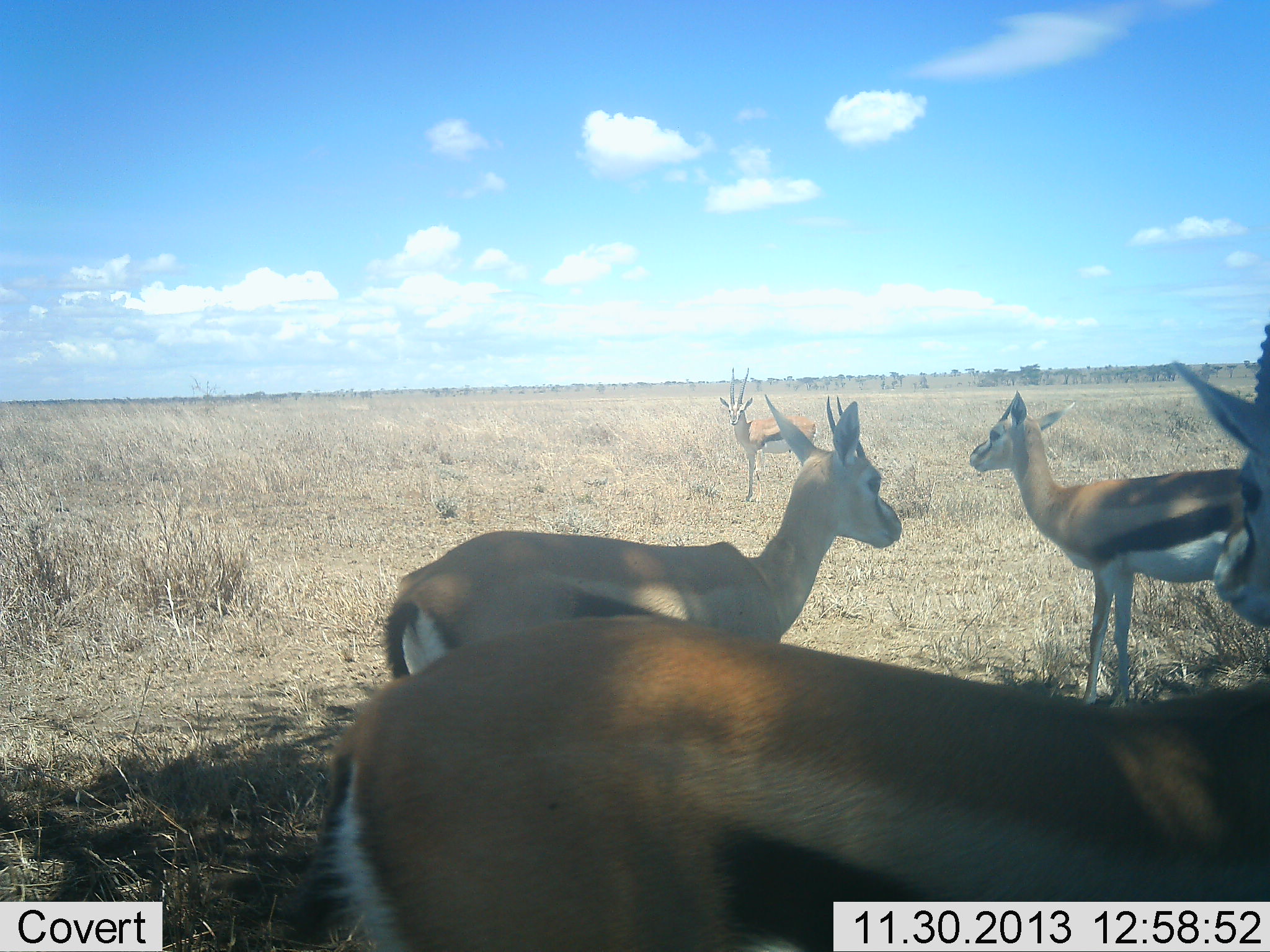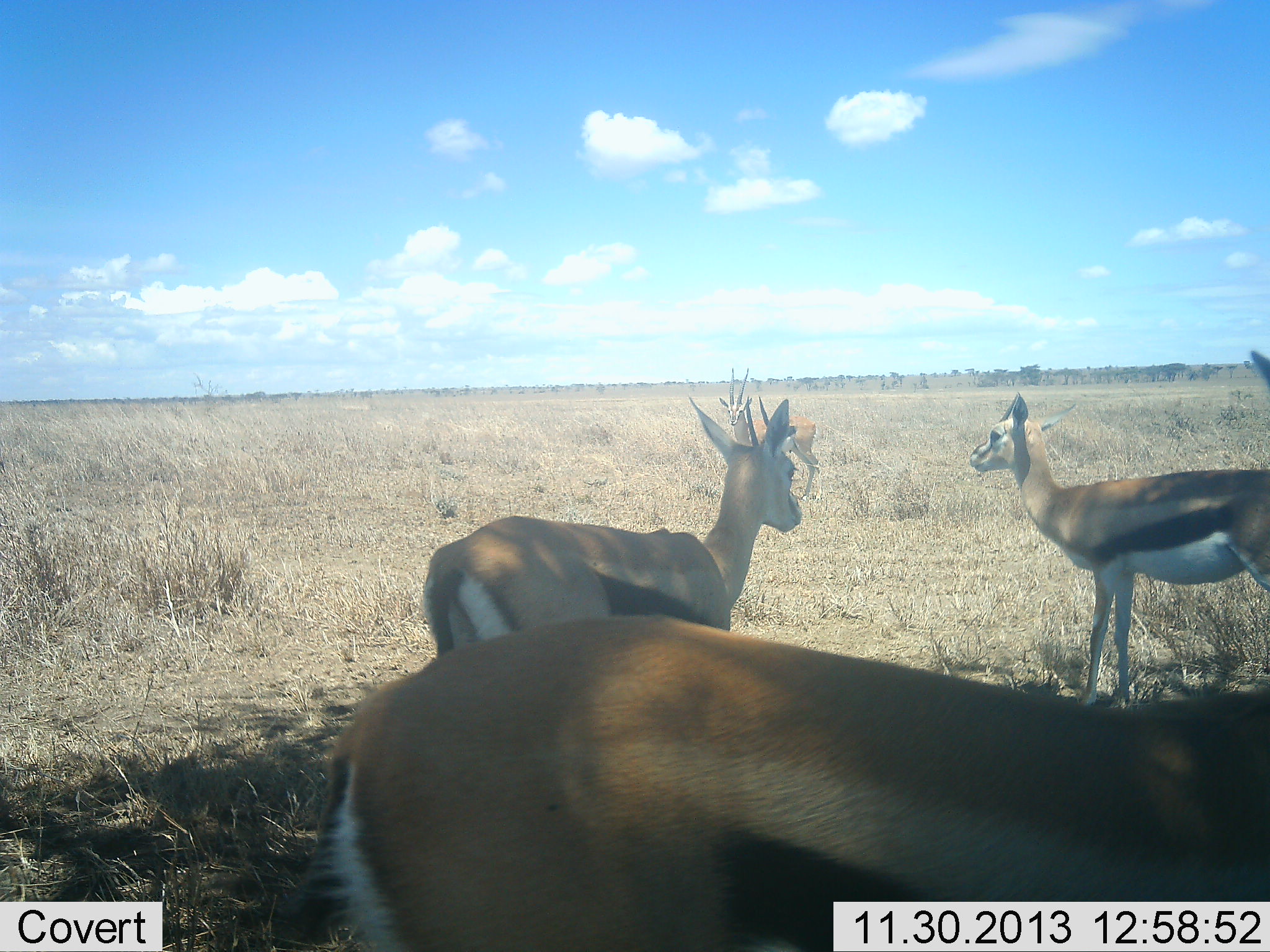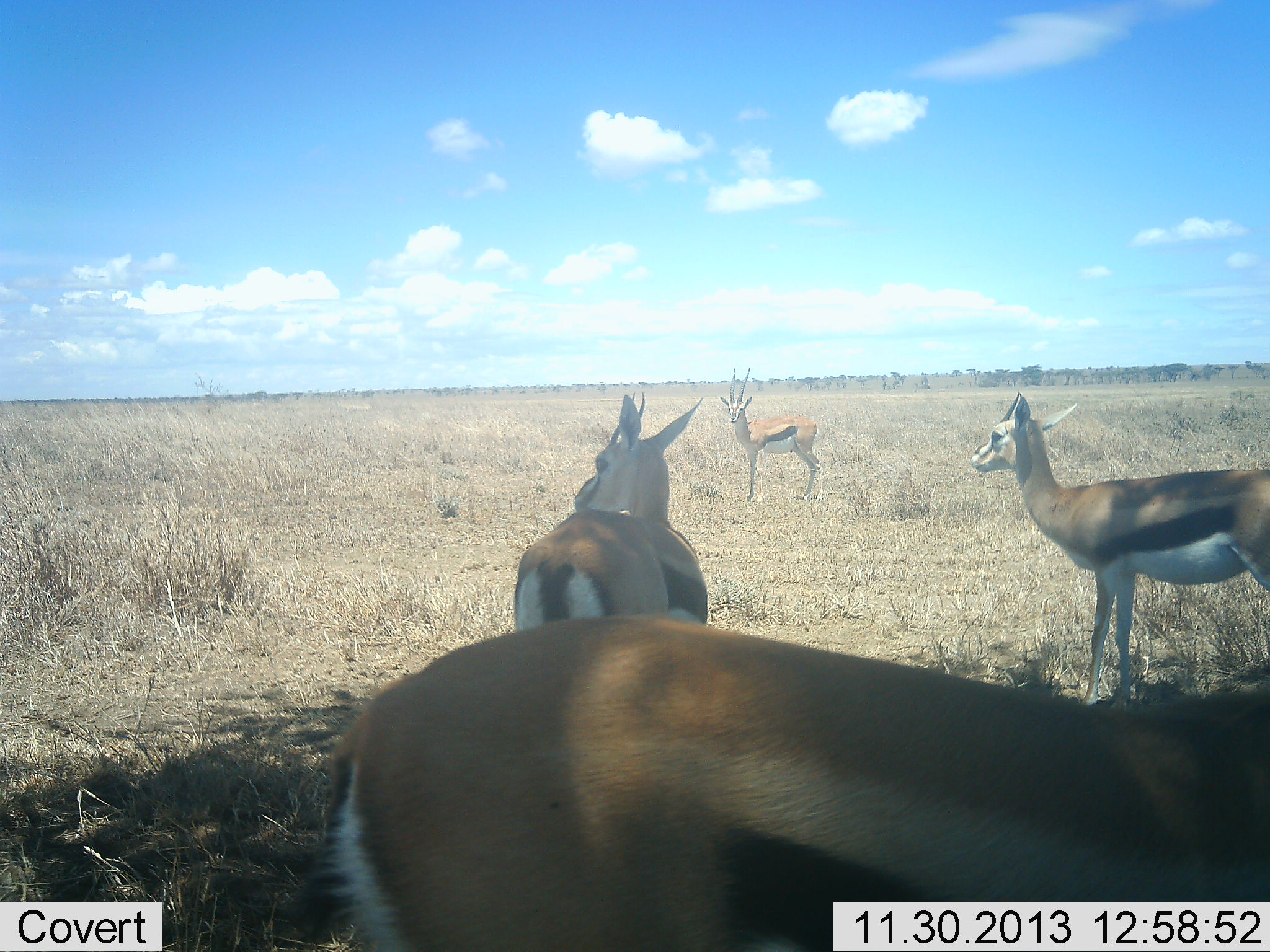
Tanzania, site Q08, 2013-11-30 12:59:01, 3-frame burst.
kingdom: Animalia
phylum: Chordata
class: Mammalia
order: Artiodactyla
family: Bovidae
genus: Eudorcas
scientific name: Eudorcas thomsonii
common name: thomson's gazelle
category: gazellethomsons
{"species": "gazellethomsons (thomson's gazelle) (Eudorcas thomsonii)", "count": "4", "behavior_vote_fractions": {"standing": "80%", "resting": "0%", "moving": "40%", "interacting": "0%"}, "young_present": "0%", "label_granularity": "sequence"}